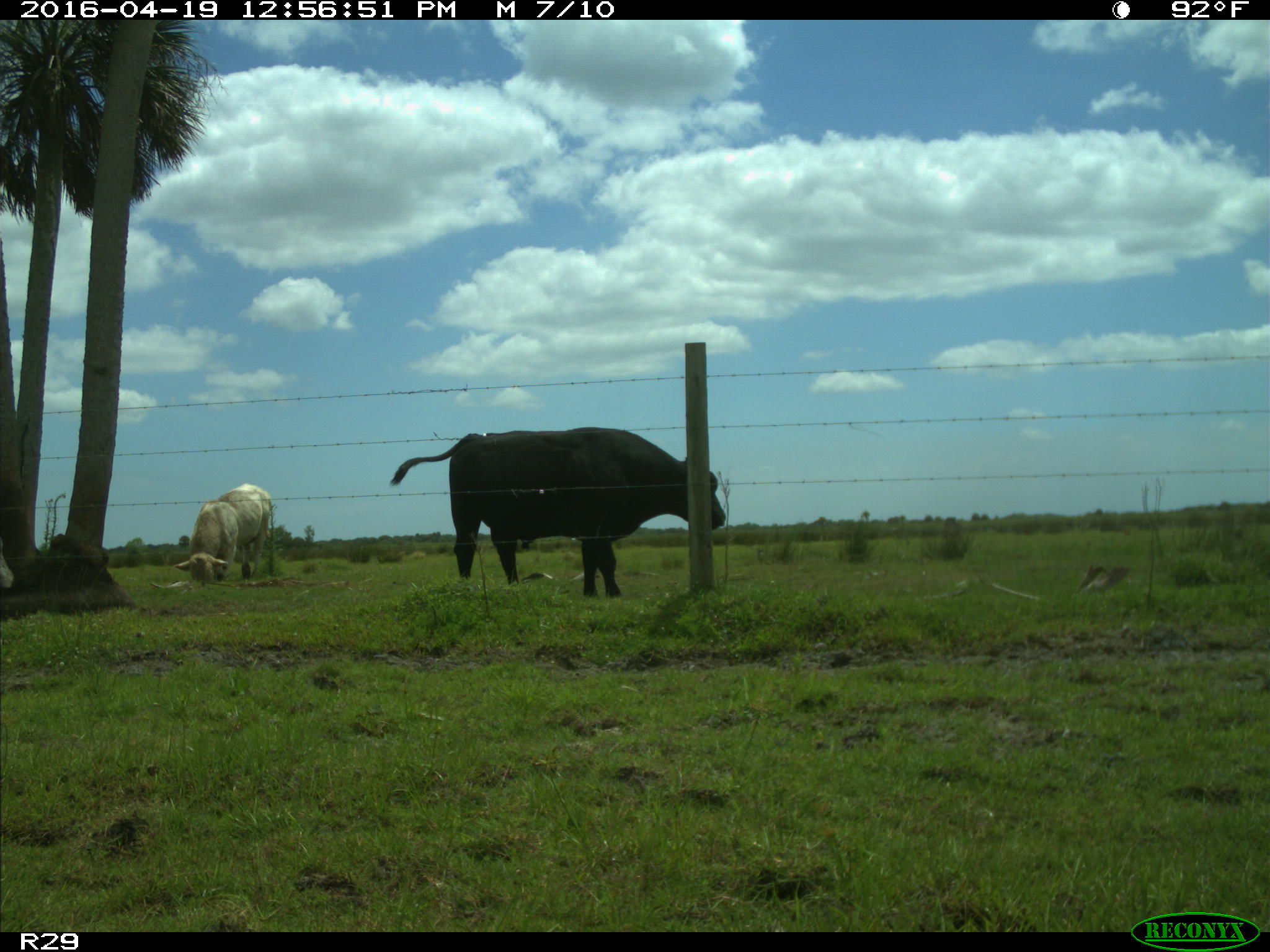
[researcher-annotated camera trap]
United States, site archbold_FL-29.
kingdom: Animalia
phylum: Chordata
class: Mammalia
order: Artiodactyla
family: Bovidae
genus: Bos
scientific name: Bos taurus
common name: domestic cow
Bos taurus (domestic cow).